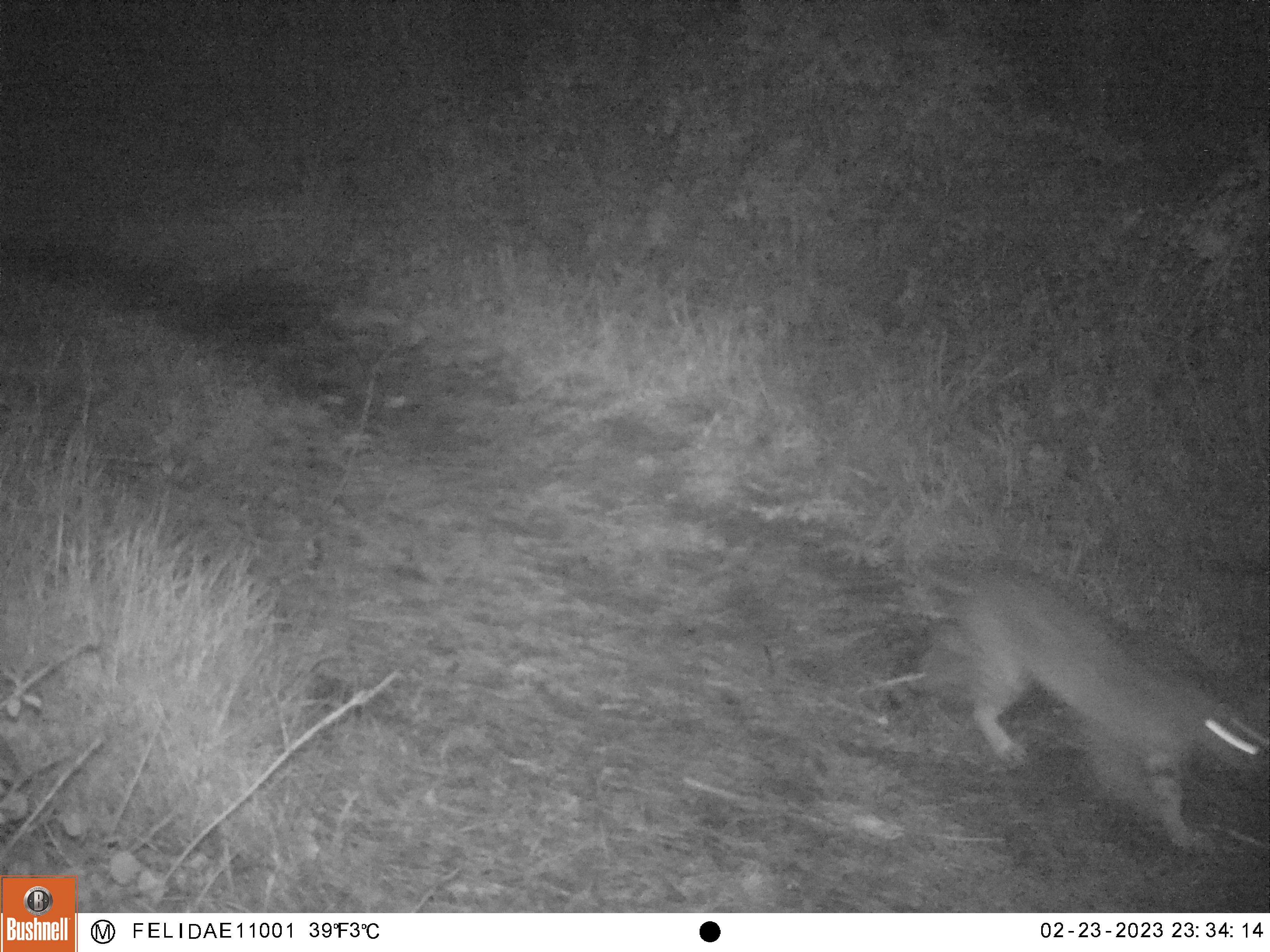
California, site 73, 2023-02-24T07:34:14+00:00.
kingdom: Animalia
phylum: Chordata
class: Mammalia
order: Carnivora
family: Felidae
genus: Lynx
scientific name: Lynx rufus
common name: bobcat